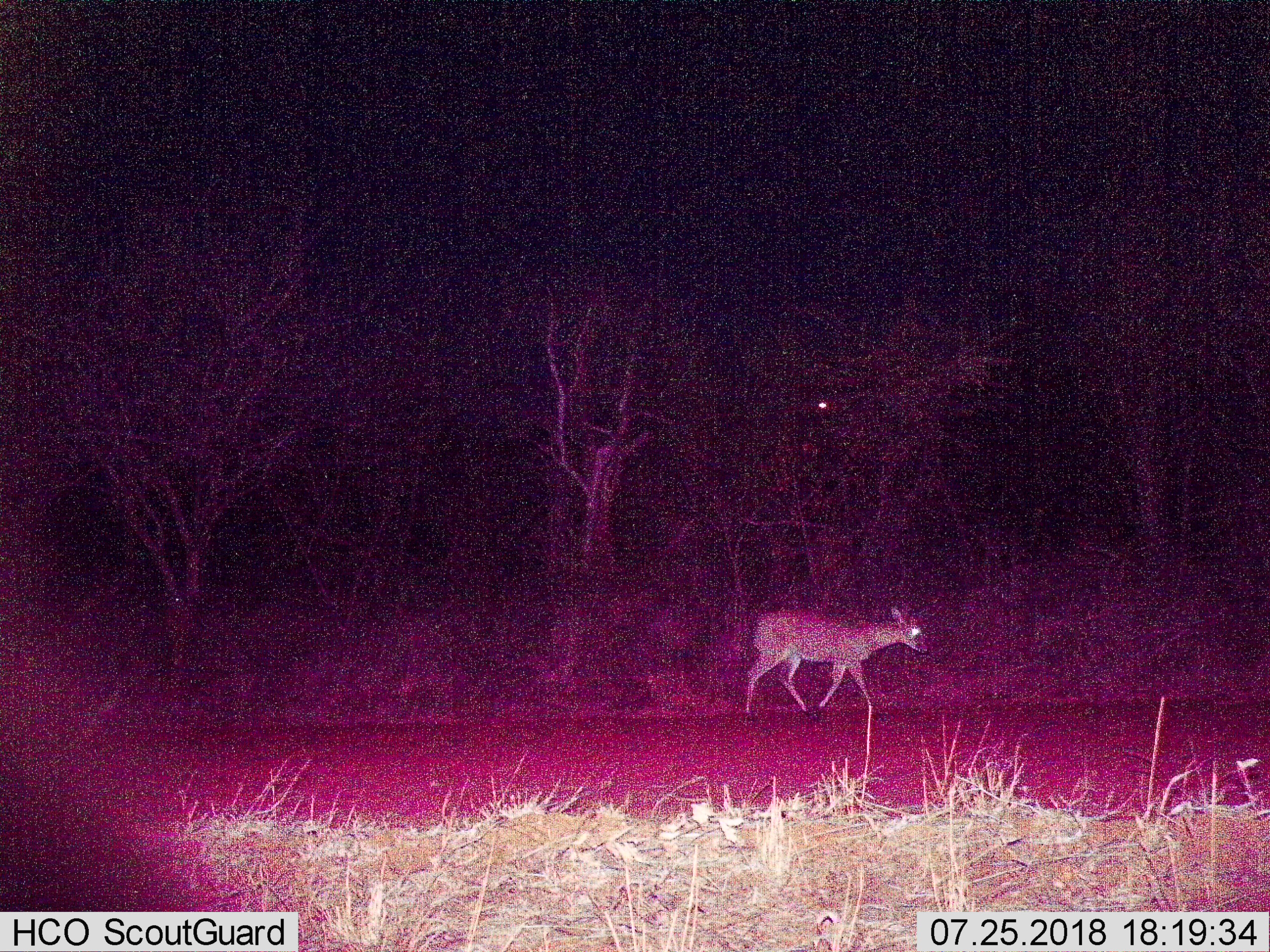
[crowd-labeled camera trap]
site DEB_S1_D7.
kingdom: Animalia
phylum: Chordata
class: Mammalia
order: Artiodactyla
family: Bovidae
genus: Sylvicapra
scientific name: Sylvicapra grimmia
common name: common duiker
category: duikercommongrey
Duikercommongrey (common duiker) (Sylvicapra grimmia), count 1. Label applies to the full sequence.